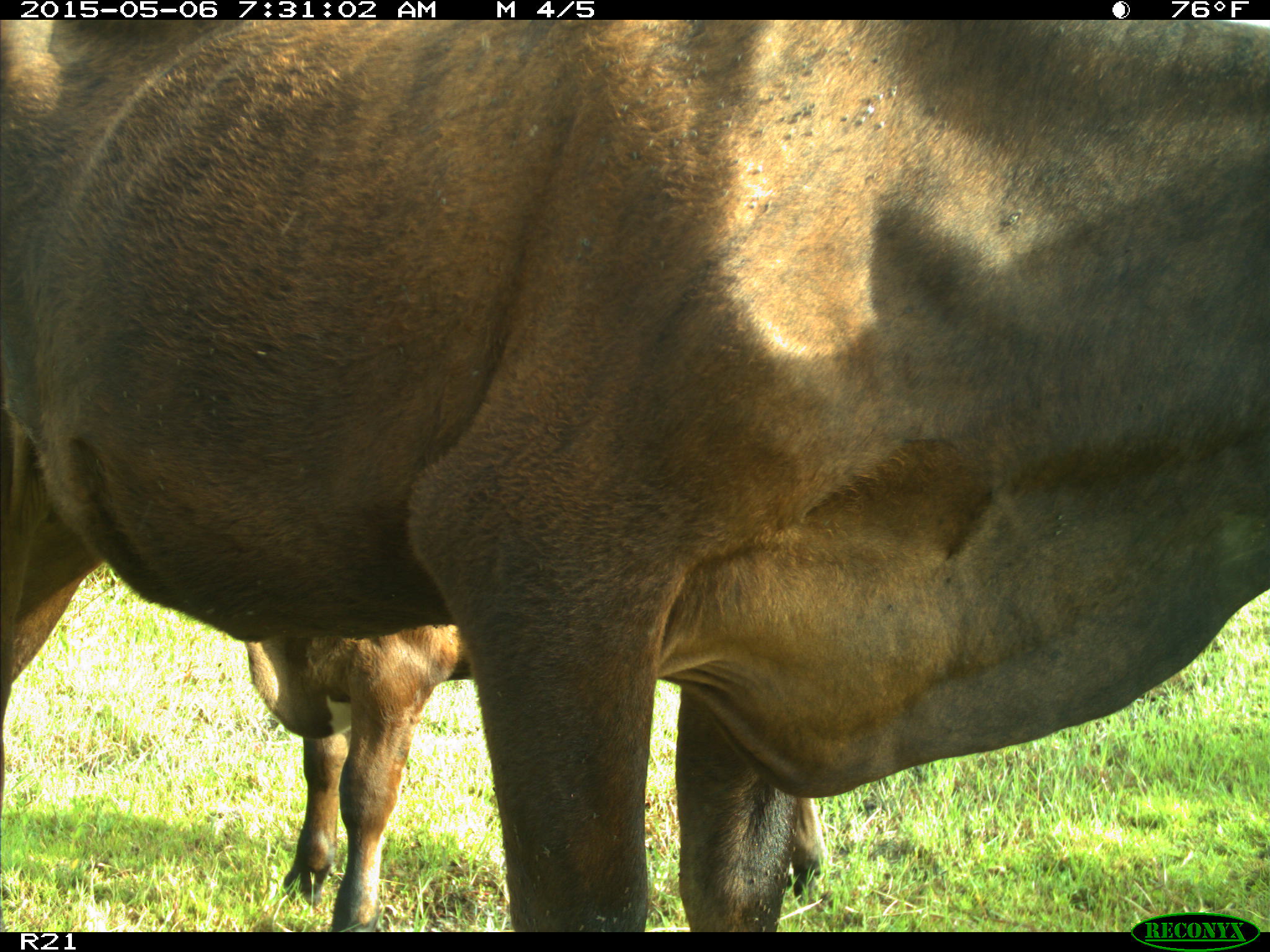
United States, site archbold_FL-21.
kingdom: Animalia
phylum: Chordata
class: Mammalia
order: Artiodactyla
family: Bovidae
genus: Bos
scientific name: Bos taurus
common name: domestic cow